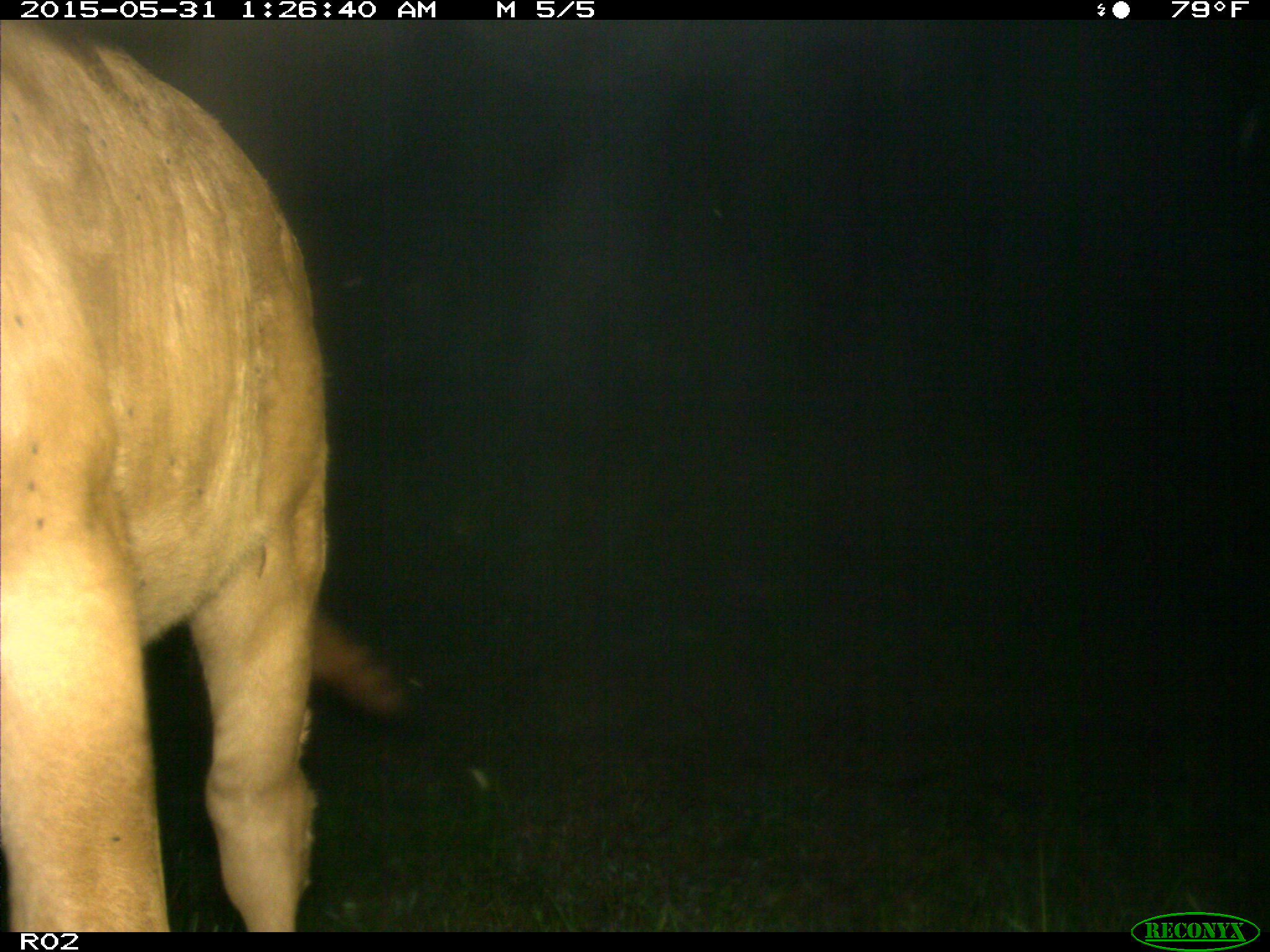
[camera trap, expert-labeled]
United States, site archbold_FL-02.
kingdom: Animalia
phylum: Chordata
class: Mammalia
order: Artiodactyla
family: Bovidae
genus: Bos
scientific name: Bos taurus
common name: domestic cow